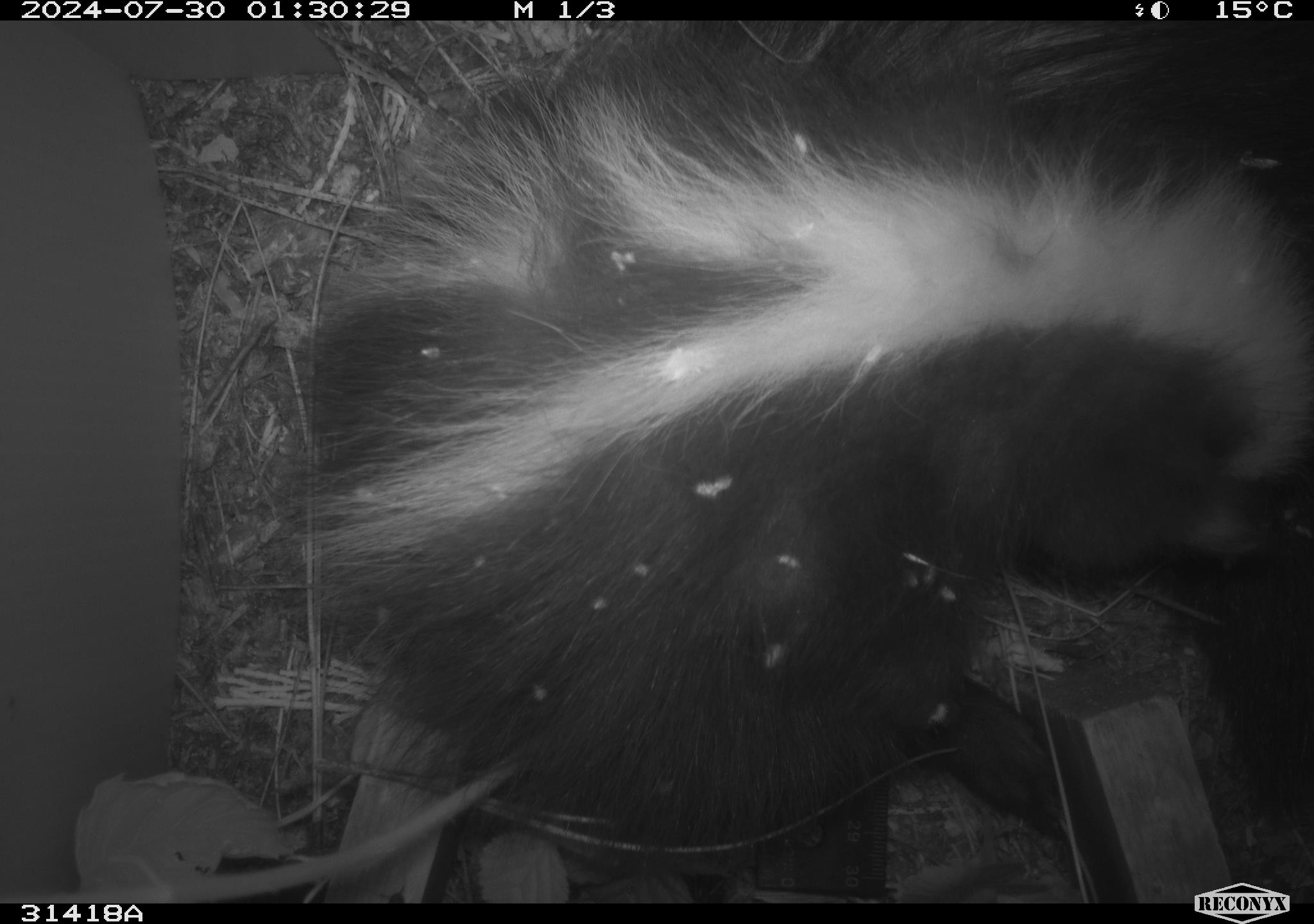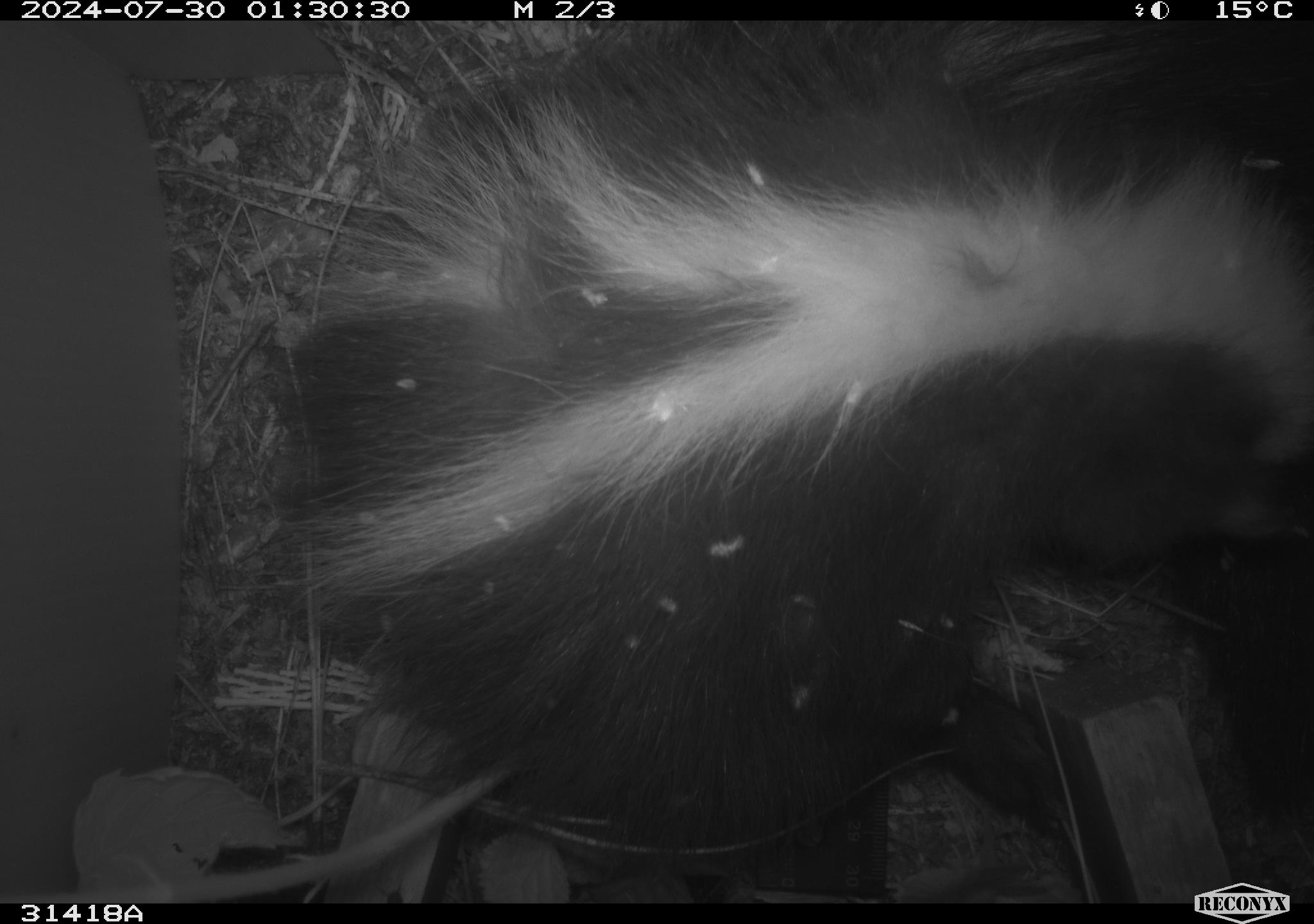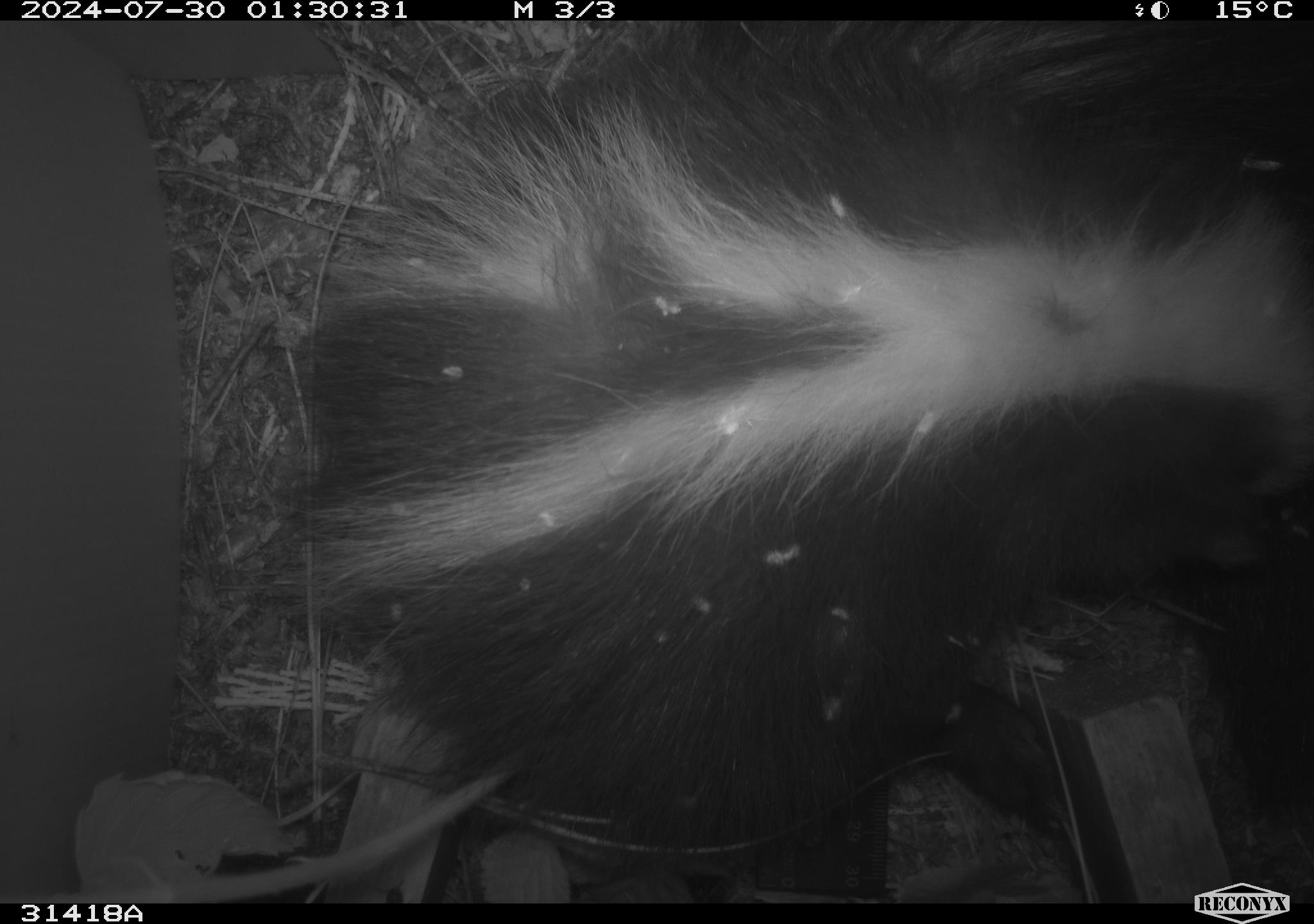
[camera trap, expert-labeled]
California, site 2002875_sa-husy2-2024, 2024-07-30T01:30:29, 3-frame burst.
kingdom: Animalia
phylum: Chordata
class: Mammalia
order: Carnivora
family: Mephitidae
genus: Mephitis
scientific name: Mephitis mephitis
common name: striped skunk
Striped skunk (Mephitis mephitis).